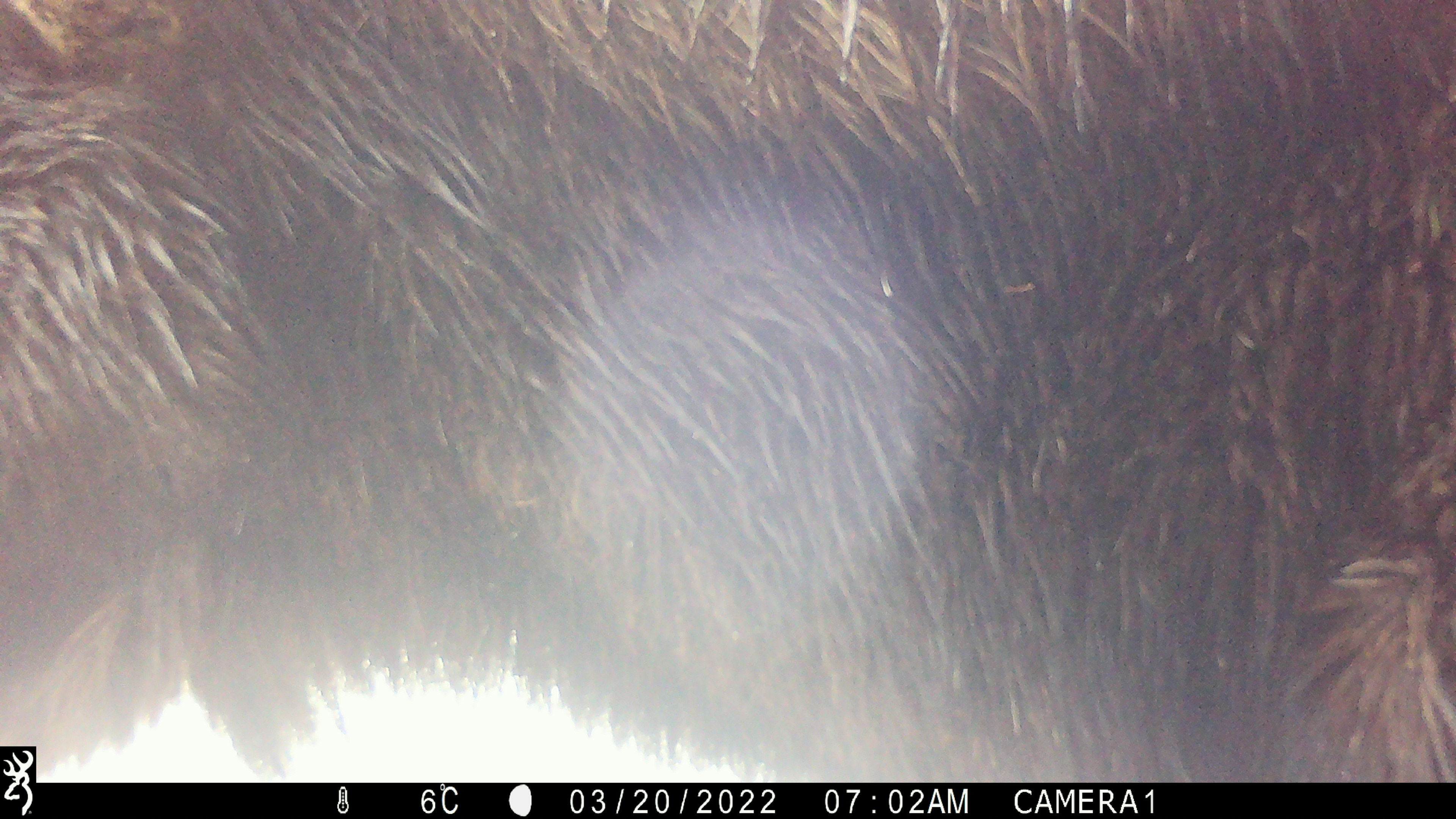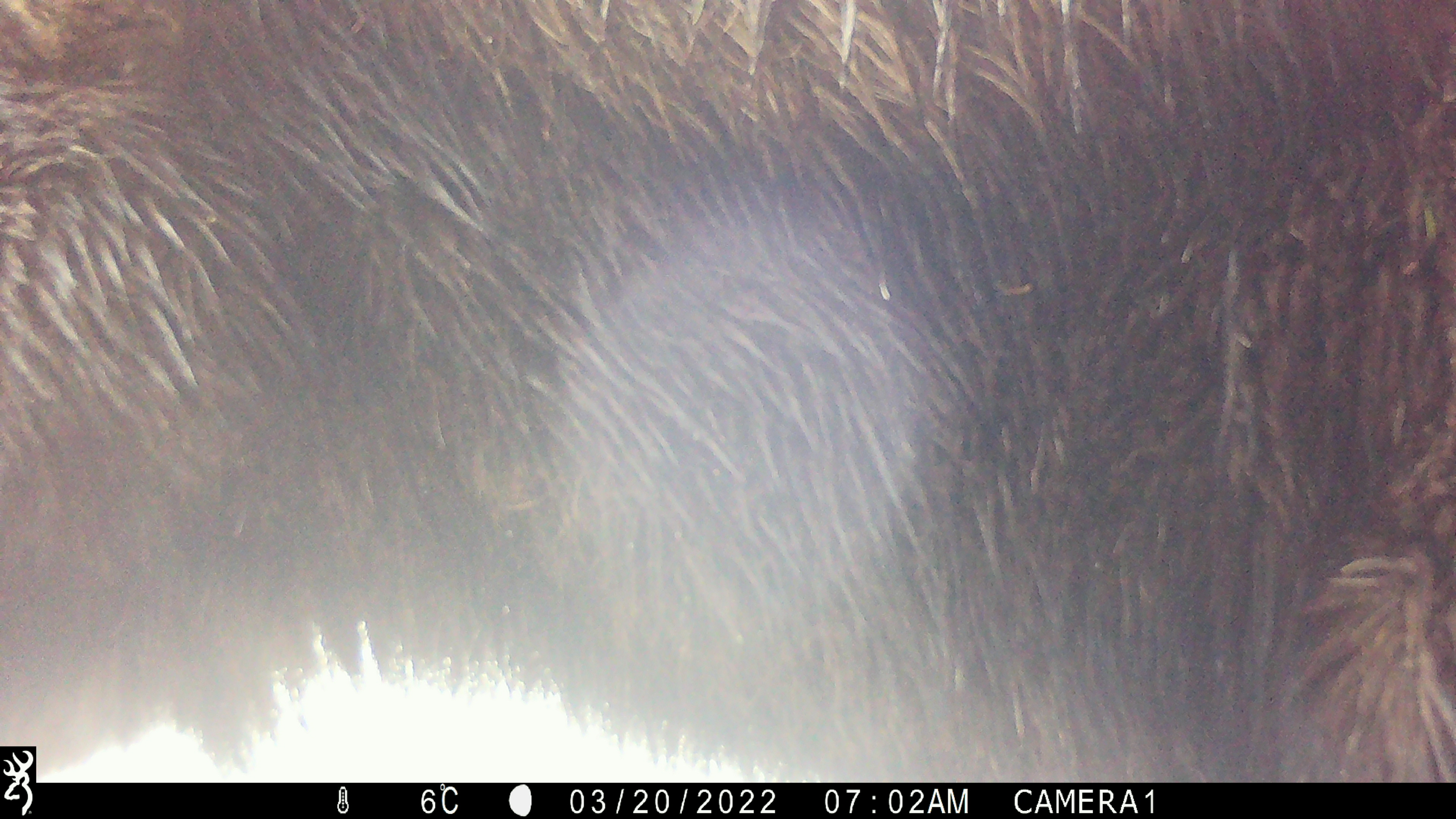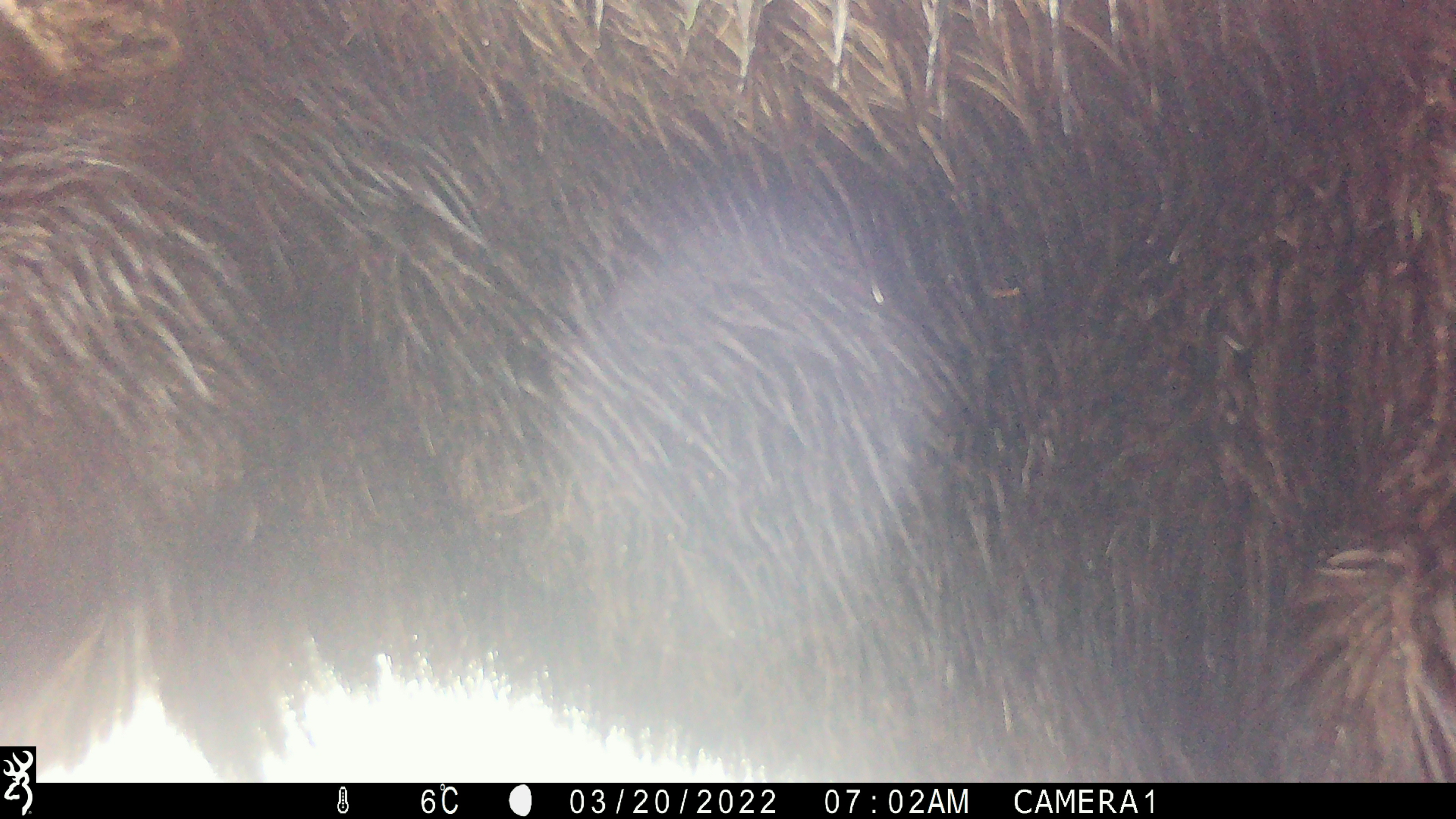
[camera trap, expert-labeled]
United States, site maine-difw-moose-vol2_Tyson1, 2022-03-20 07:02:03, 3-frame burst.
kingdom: Animalia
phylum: Chordata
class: Mammalia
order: Artiodactyla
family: Cervidae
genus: Alces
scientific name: Alces alces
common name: moose